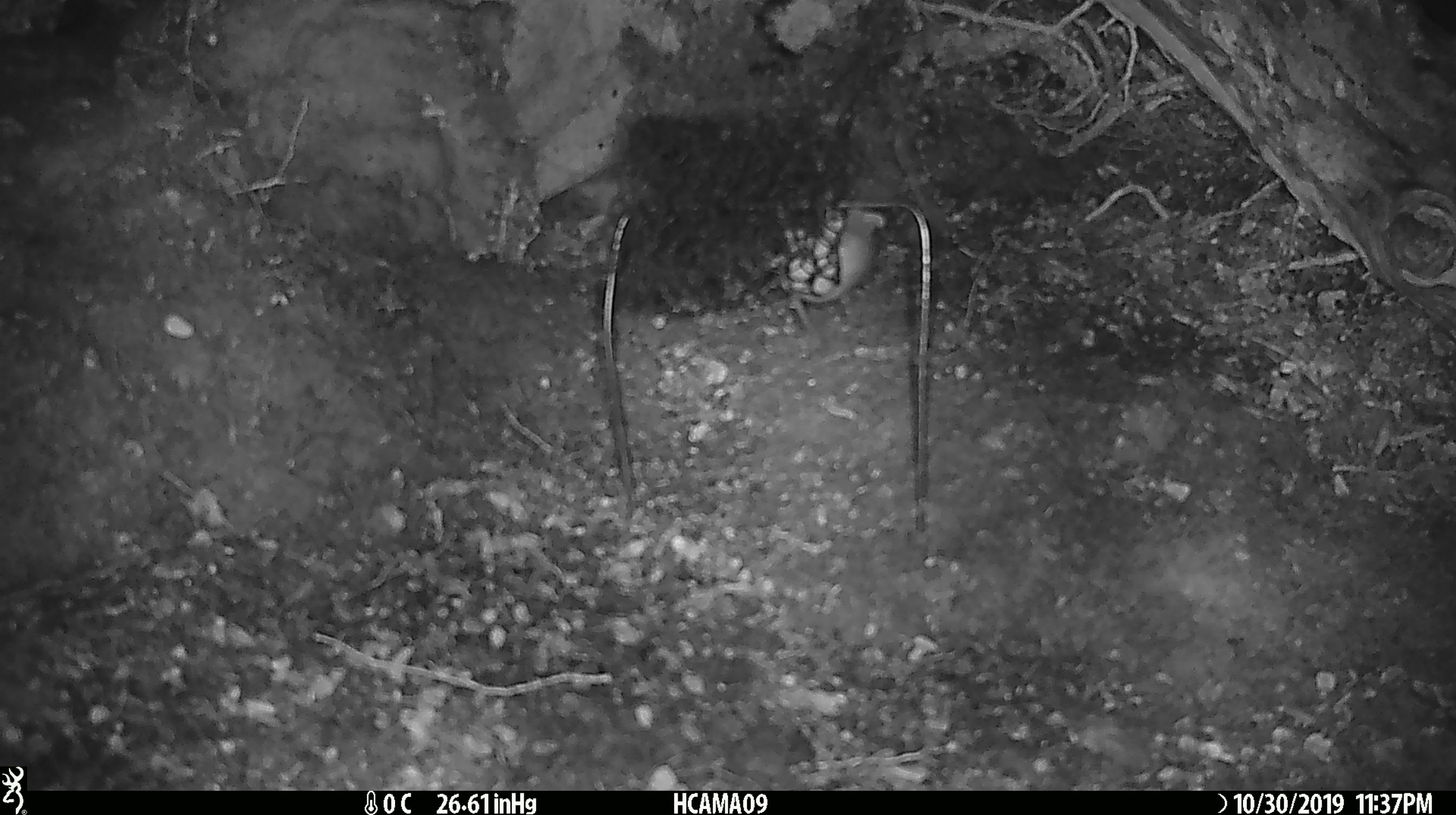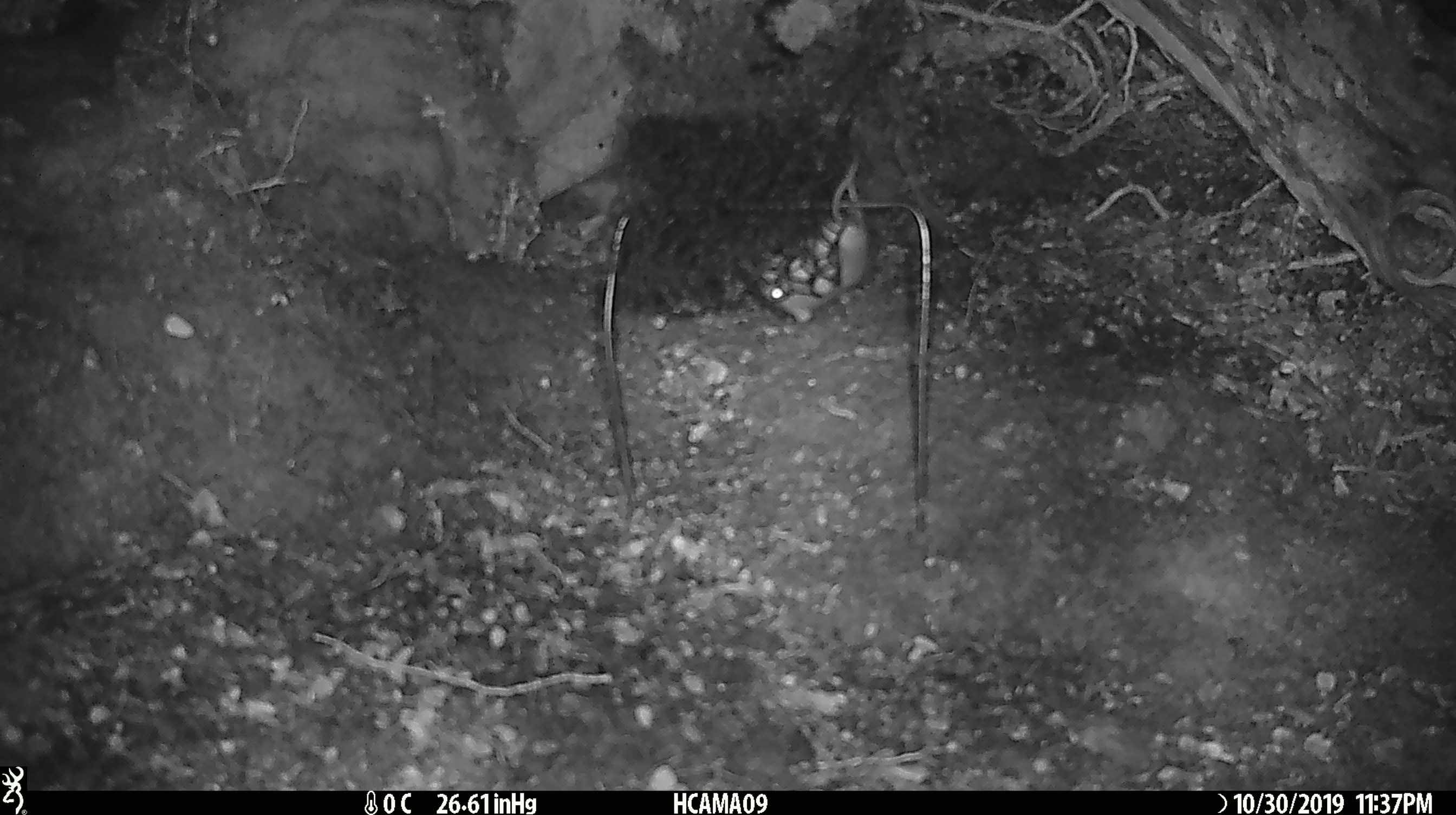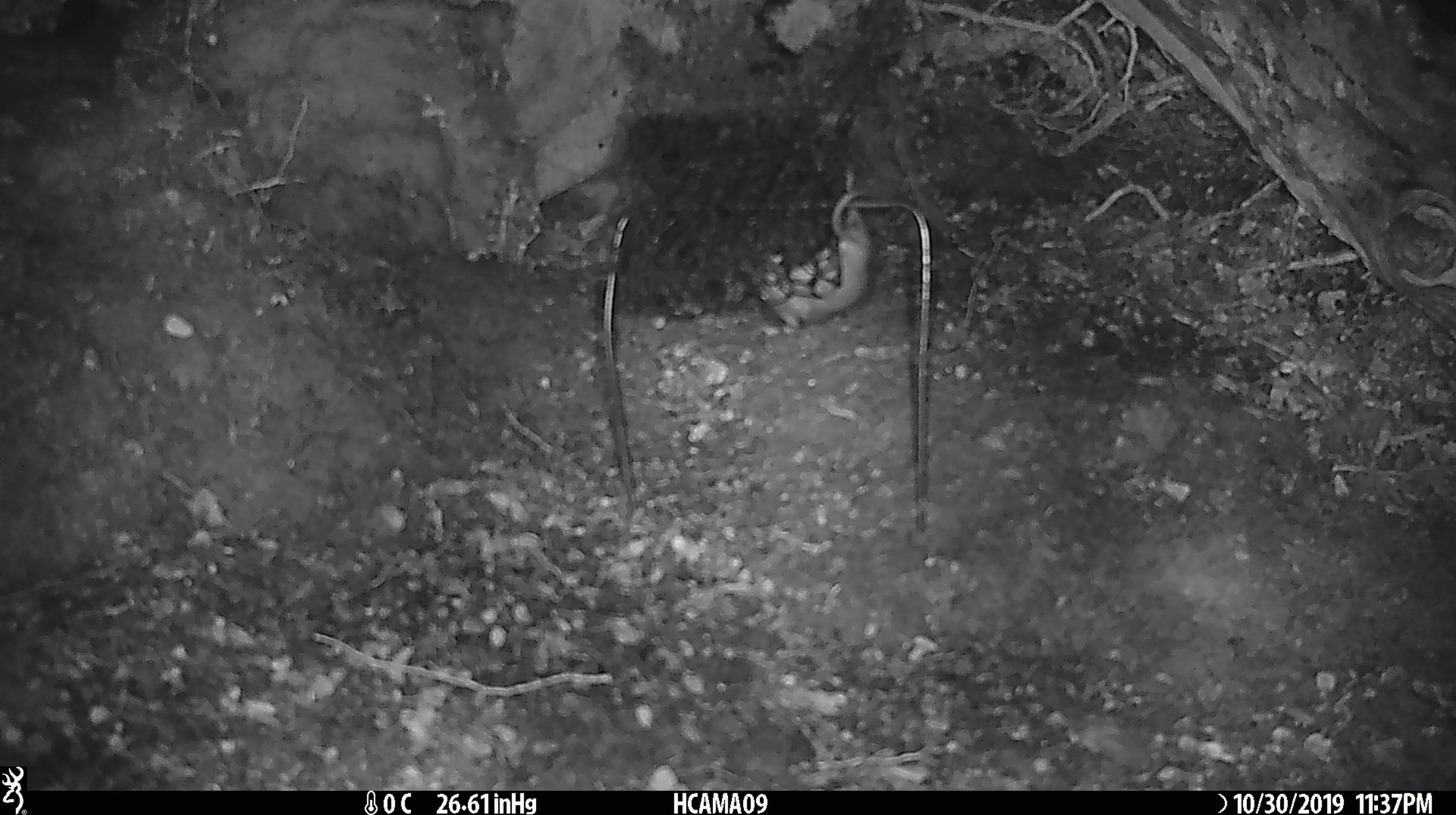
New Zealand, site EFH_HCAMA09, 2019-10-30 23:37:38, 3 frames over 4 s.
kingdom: Animalia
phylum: Chordata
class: Mammalia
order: Rodentia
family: Muridae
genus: Mus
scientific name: Mus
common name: mouse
Mouse (Mus).